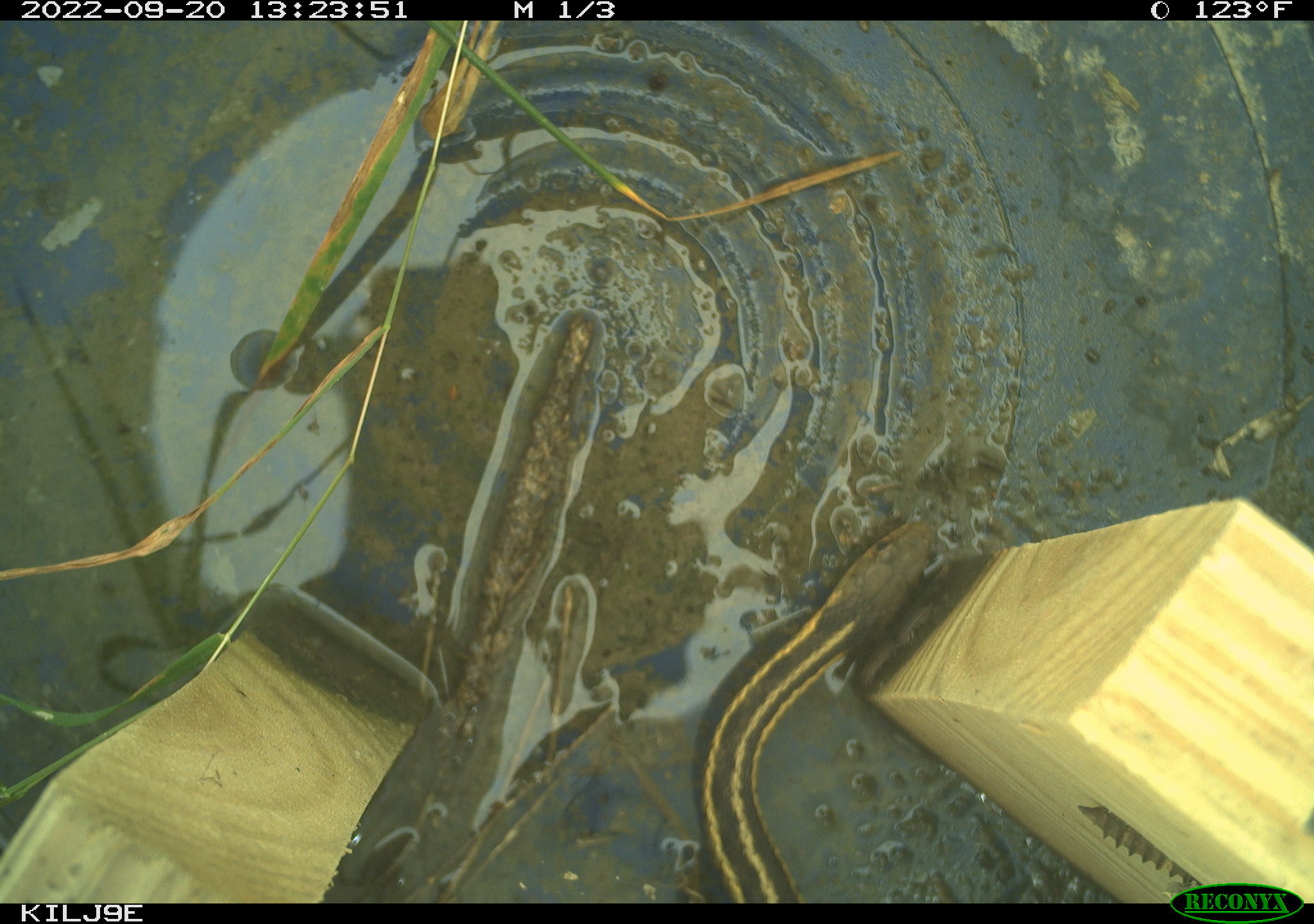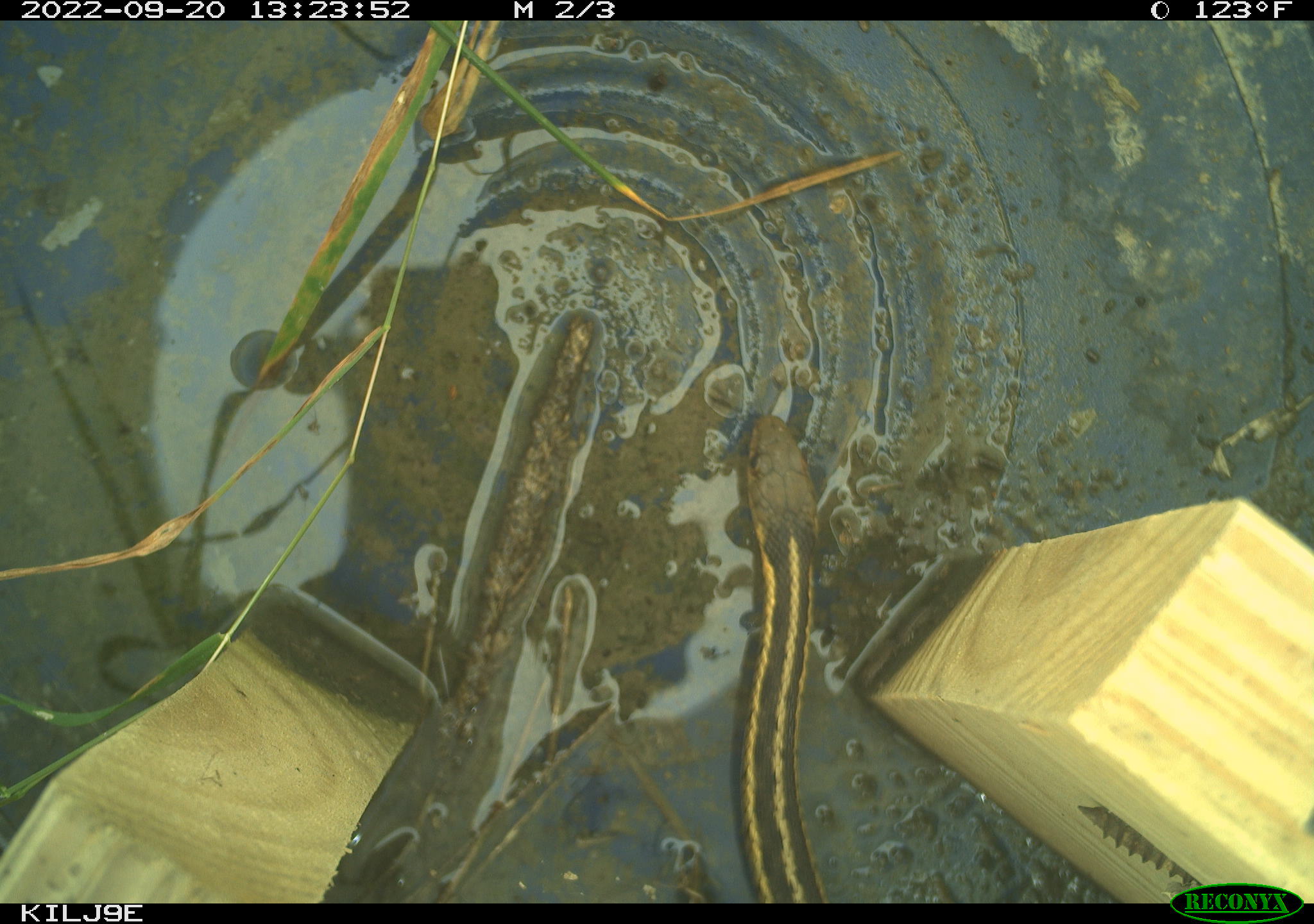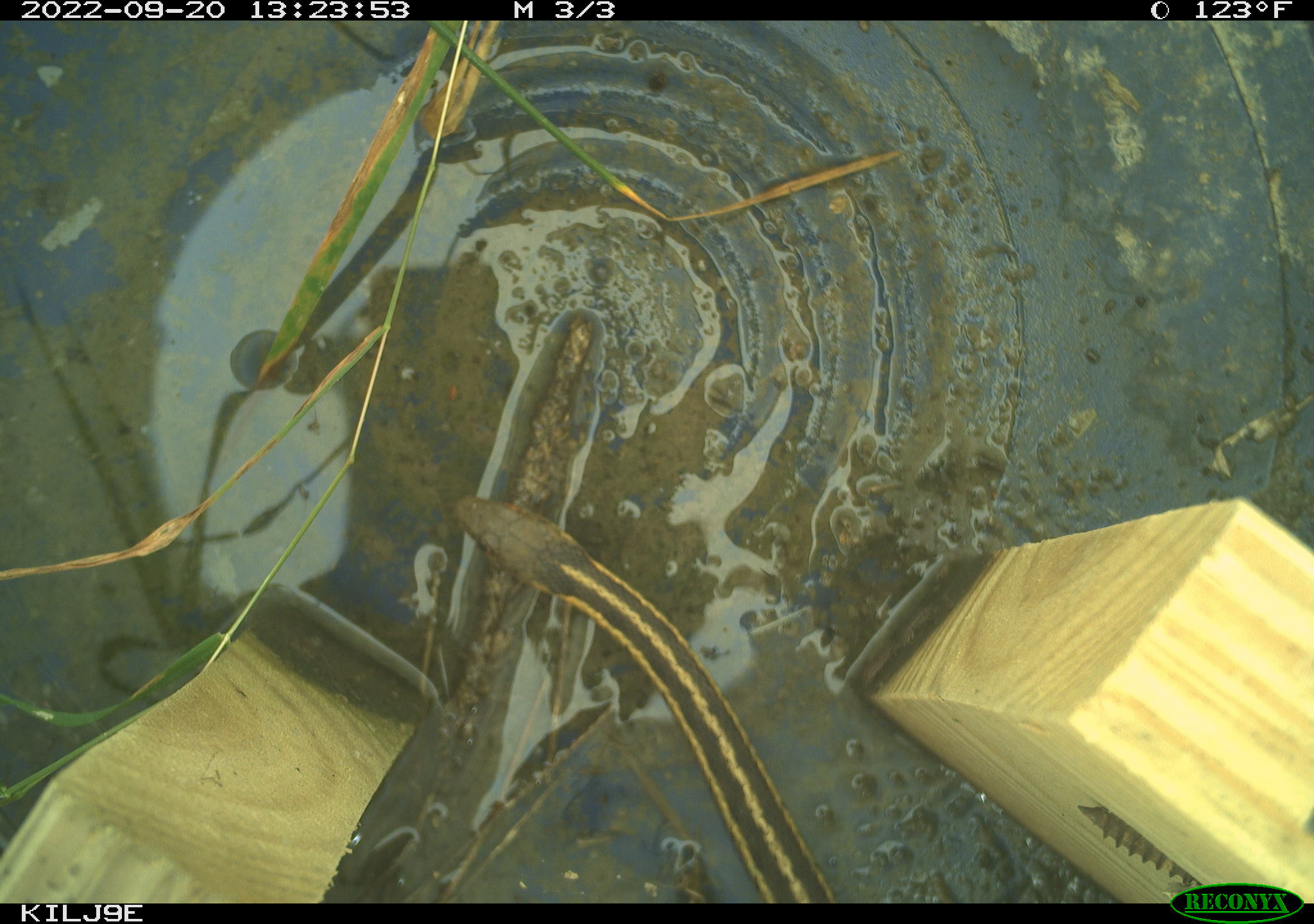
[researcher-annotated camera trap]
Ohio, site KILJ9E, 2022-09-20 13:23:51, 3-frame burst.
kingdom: Animalia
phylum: Chordata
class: Reptilia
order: Squamata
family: Colubridae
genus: Thamnophis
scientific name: Thamnophis sirtalis sirtalis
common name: eastern gartersnake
Eastern gartersnake (Thamnophis sirtalis sirtalis).